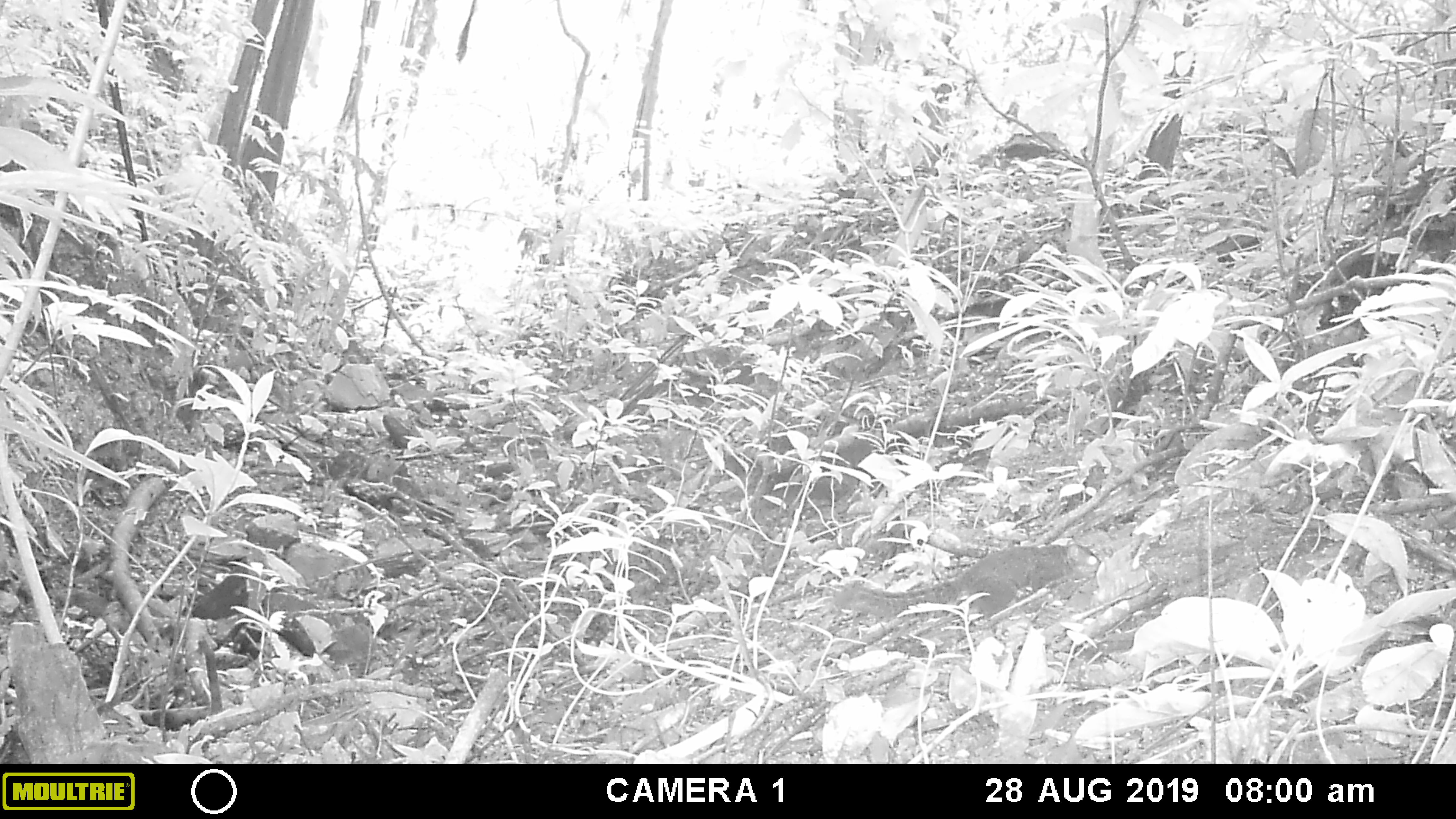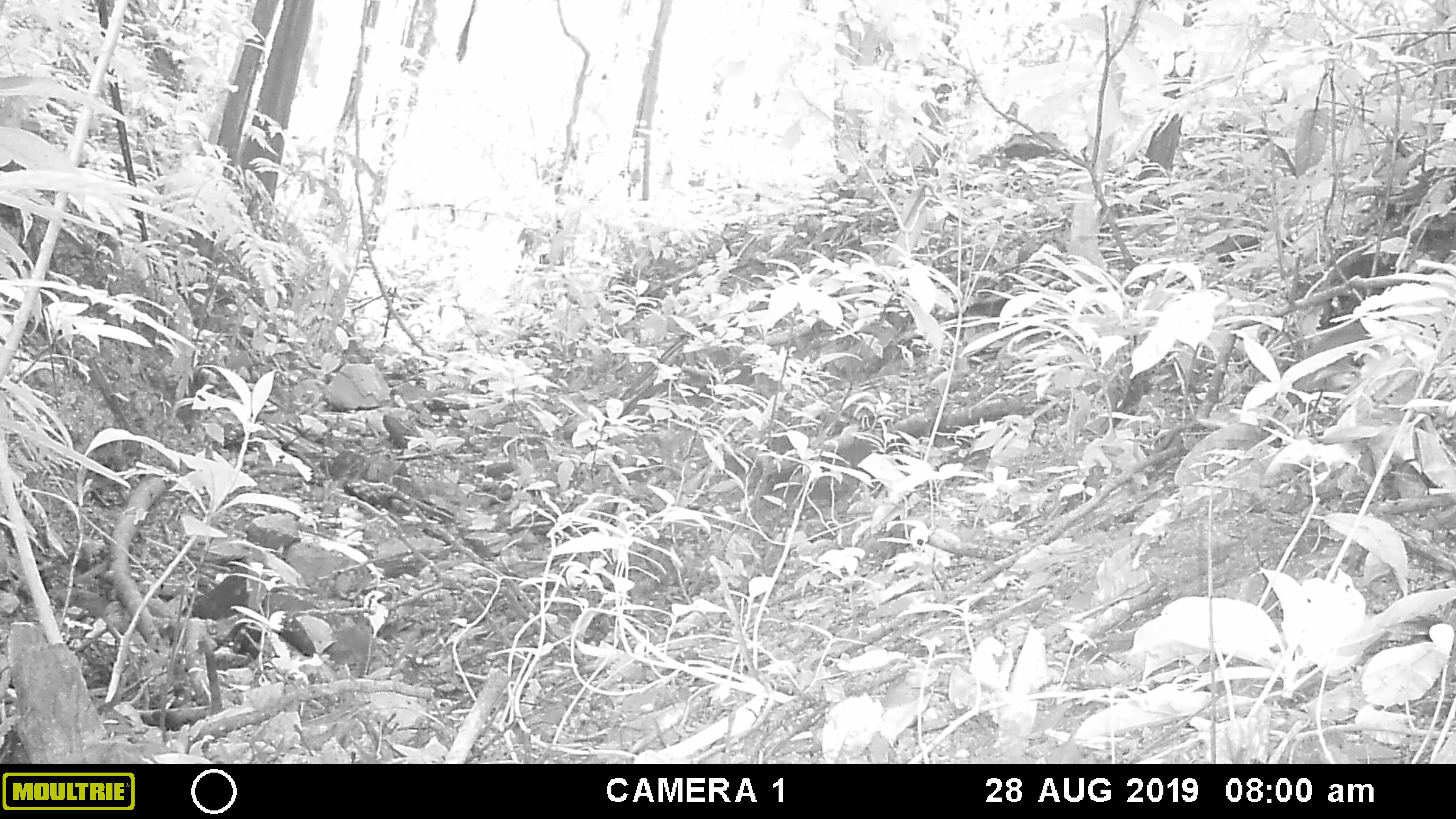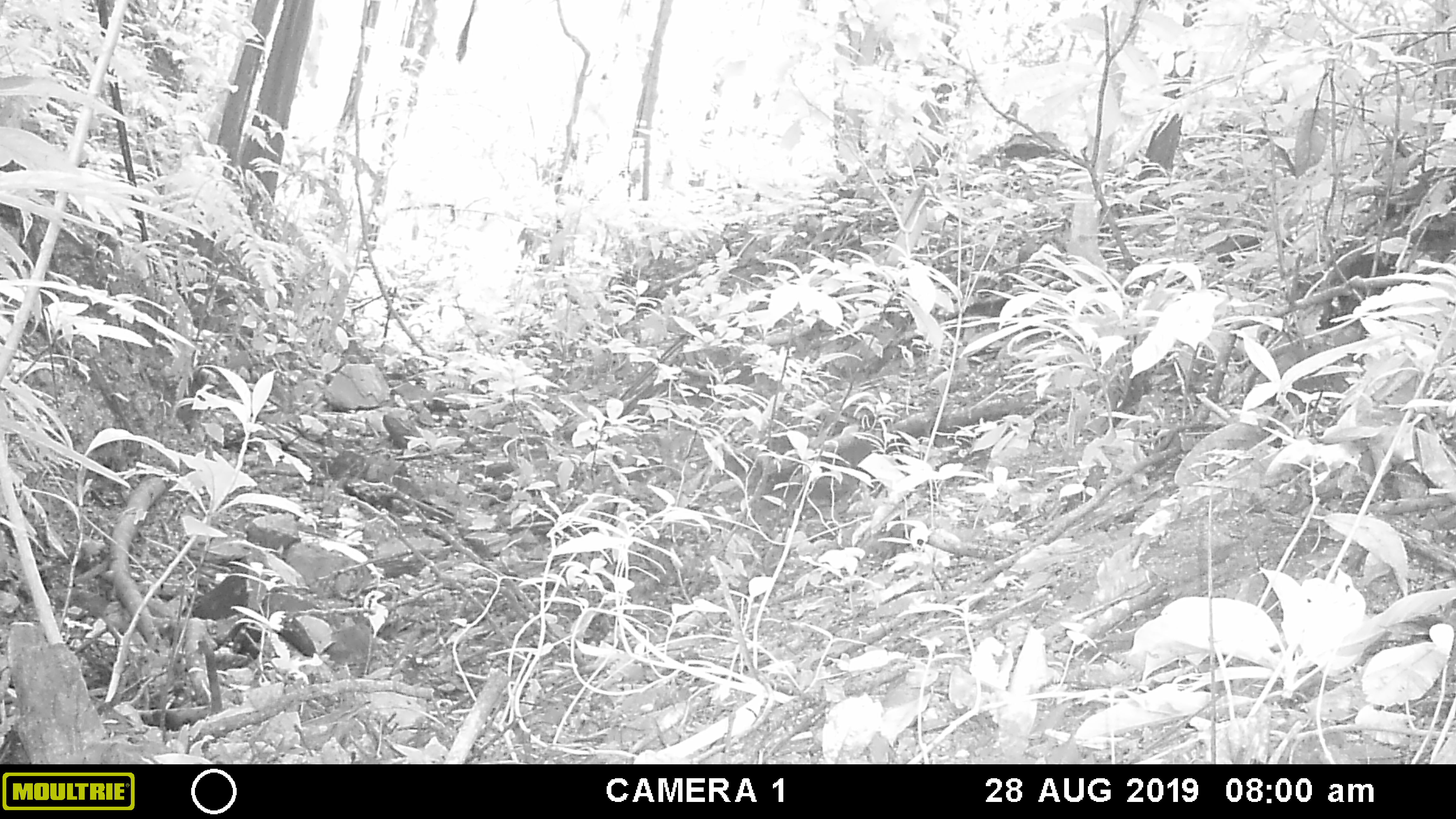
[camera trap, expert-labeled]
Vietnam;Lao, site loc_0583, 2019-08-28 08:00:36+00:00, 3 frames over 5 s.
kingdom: Animalia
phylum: Chordata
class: Mammalia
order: Rodentia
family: Sciuridae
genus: Sciurus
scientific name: Sciurus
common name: squirrel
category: unidentified squirrel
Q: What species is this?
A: Unidentified squirrel (squirrel) (Sciurus).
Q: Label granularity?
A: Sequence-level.